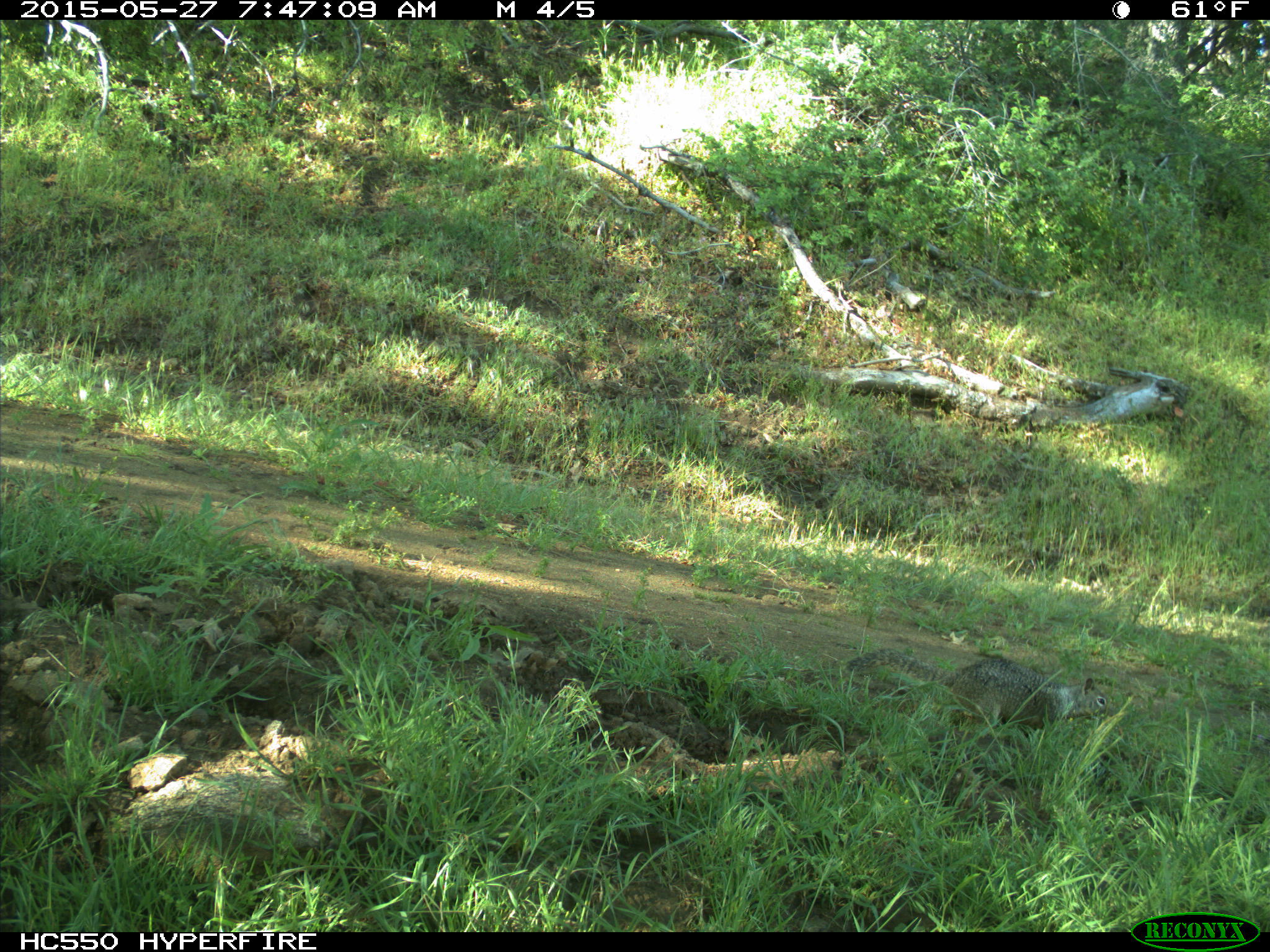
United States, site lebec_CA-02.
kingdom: Animalia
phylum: Chordata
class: Mammalia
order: Rodentia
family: Sciuridae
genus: Otospermophilus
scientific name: Otospermophilus beecheyi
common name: california ground squirrel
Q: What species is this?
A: Otospermophilus beecheyi (california ground squirrel).